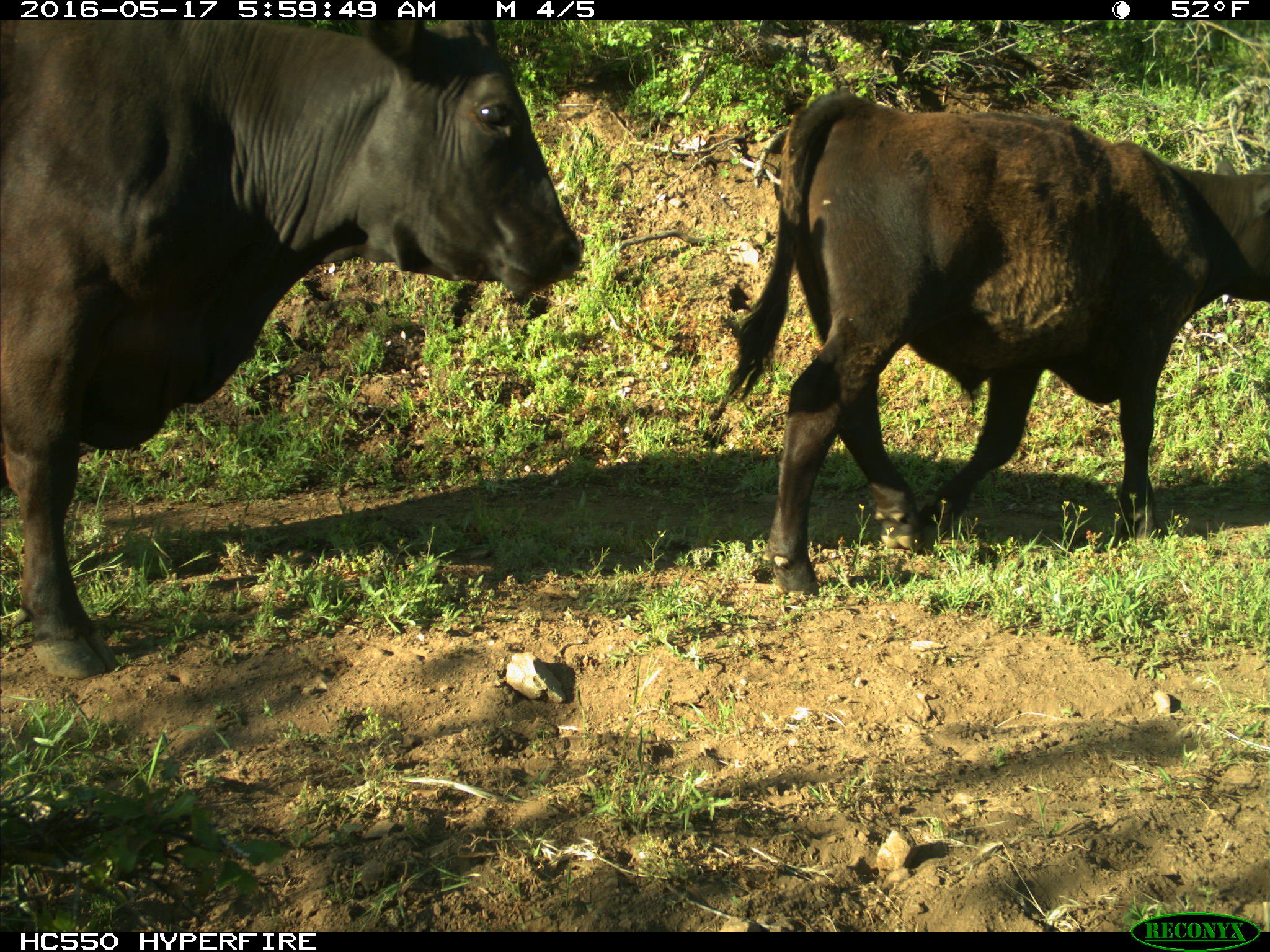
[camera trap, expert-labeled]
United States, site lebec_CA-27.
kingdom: Animalia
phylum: Chordata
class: Mammalia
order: Artiodactyla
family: Bovidae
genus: Bos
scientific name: Bos taurus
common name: domestic cow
Bos taurus (domestic cow).